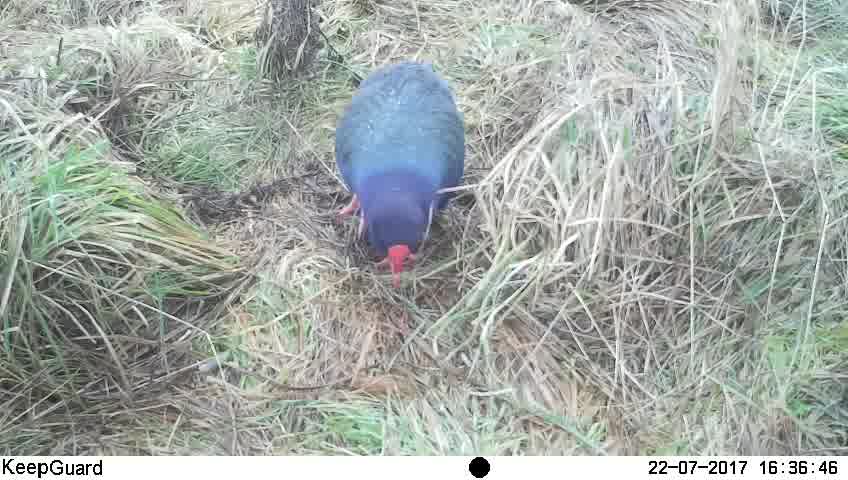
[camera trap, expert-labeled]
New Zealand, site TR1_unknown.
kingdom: Animalia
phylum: Chordata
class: Aves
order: Gruiformes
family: Rallidae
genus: Porphyrio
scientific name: Porphyrio mantelli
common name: takahe